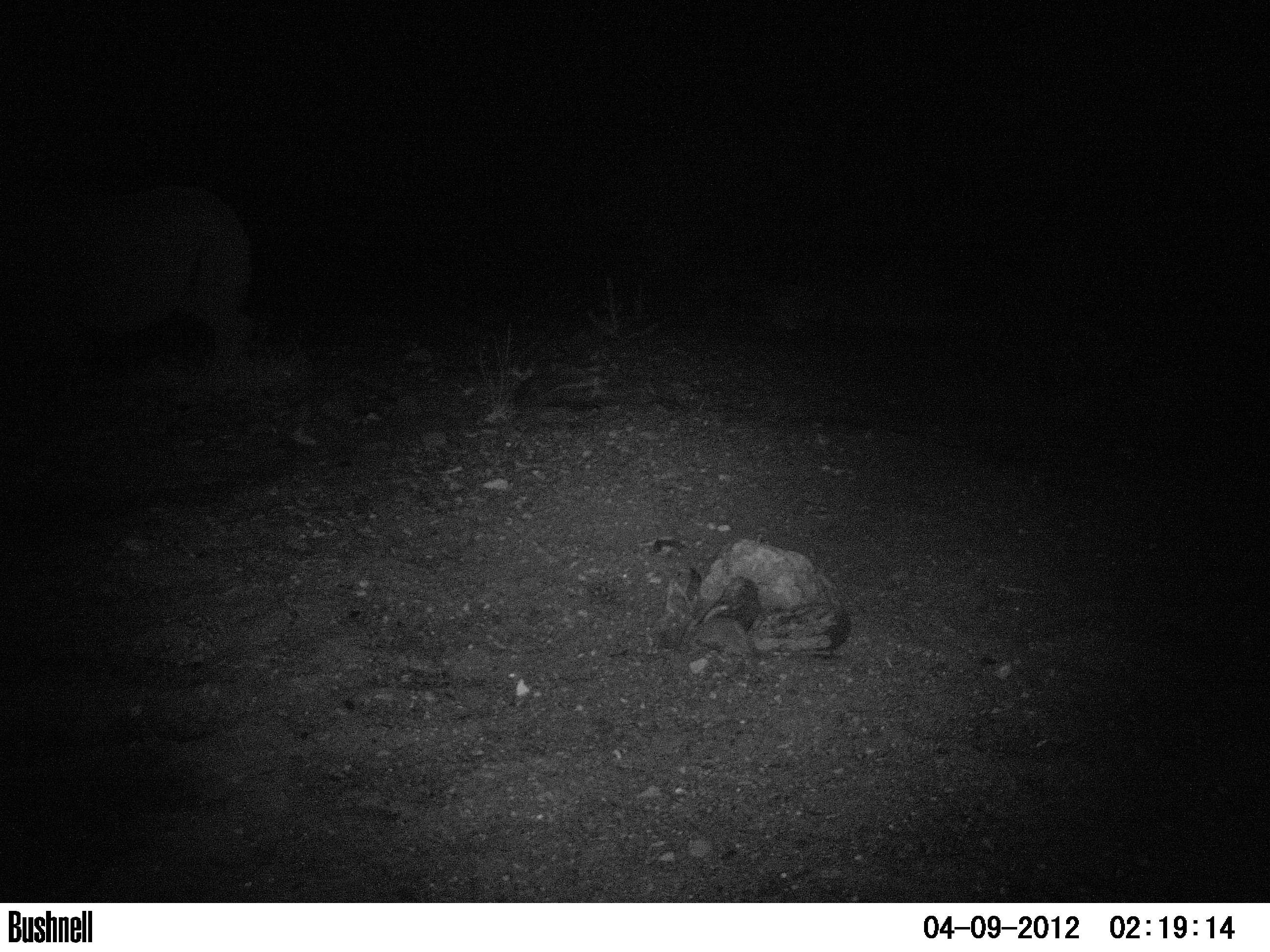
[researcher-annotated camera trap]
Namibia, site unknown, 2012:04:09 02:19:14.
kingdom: Animalia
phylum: Chordata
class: Mammalia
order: Perissodactyla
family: Rhinocerotidae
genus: Diceros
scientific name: Diceros bicornis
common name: black rhinoceros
Diceros bicornis (black rhinoceros).